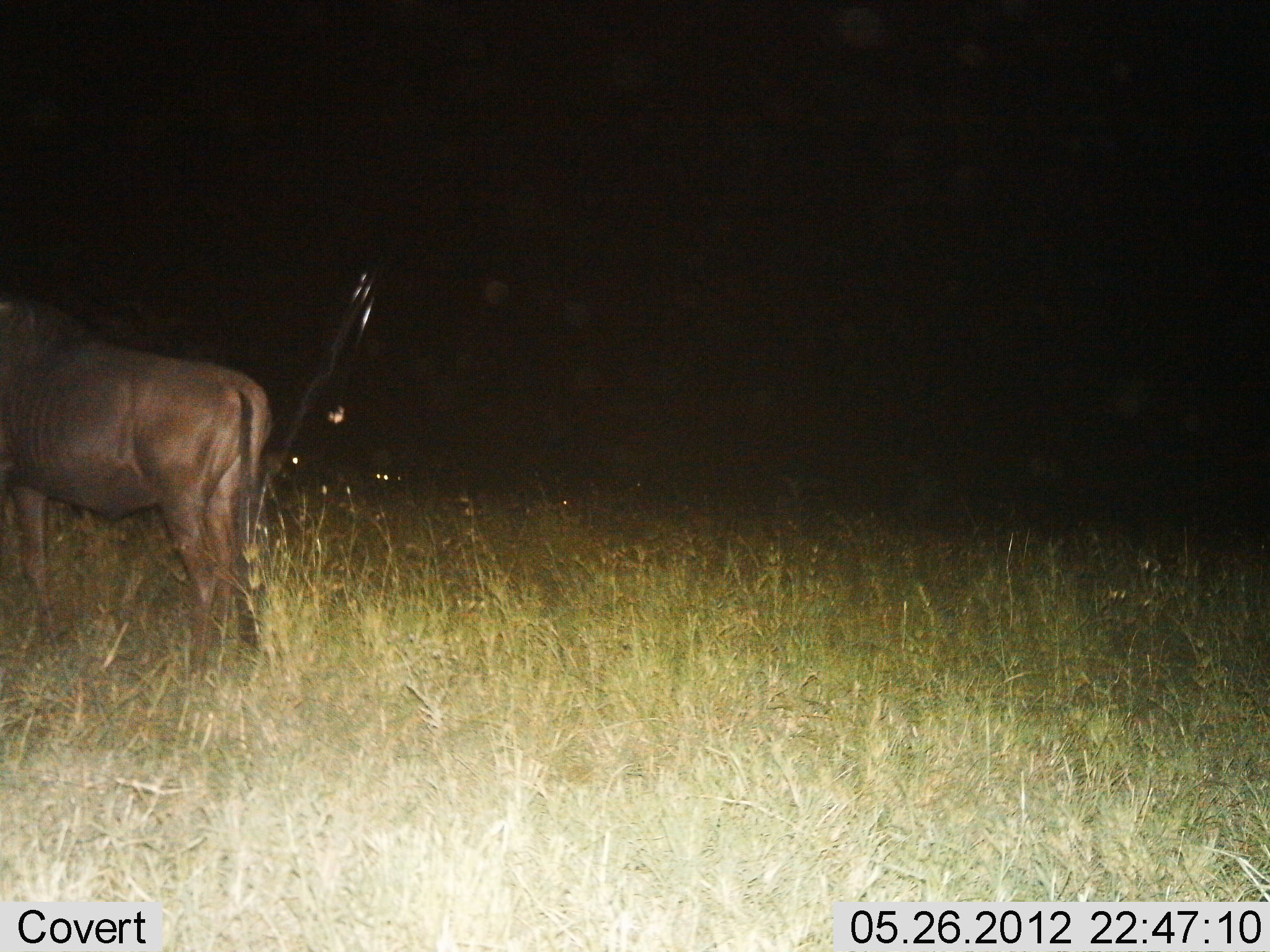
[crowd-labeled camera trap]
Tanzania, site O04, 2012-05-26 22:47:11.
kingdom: Animalia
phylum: Chordata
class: Mammalia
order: Artiodactyla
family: Bovidae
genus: Connochaetes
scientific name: Connochaetes taurinus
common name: blue wildebeest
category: wildebeest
Wildebeest (blue wildebeest) (Connochaetes taurinus), count 1. Behavior (volunteer vote fractions): standing 100%, resting 0%, moving 0%, interacting 0%. Young present (vote fraction): 0%. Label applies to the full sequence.